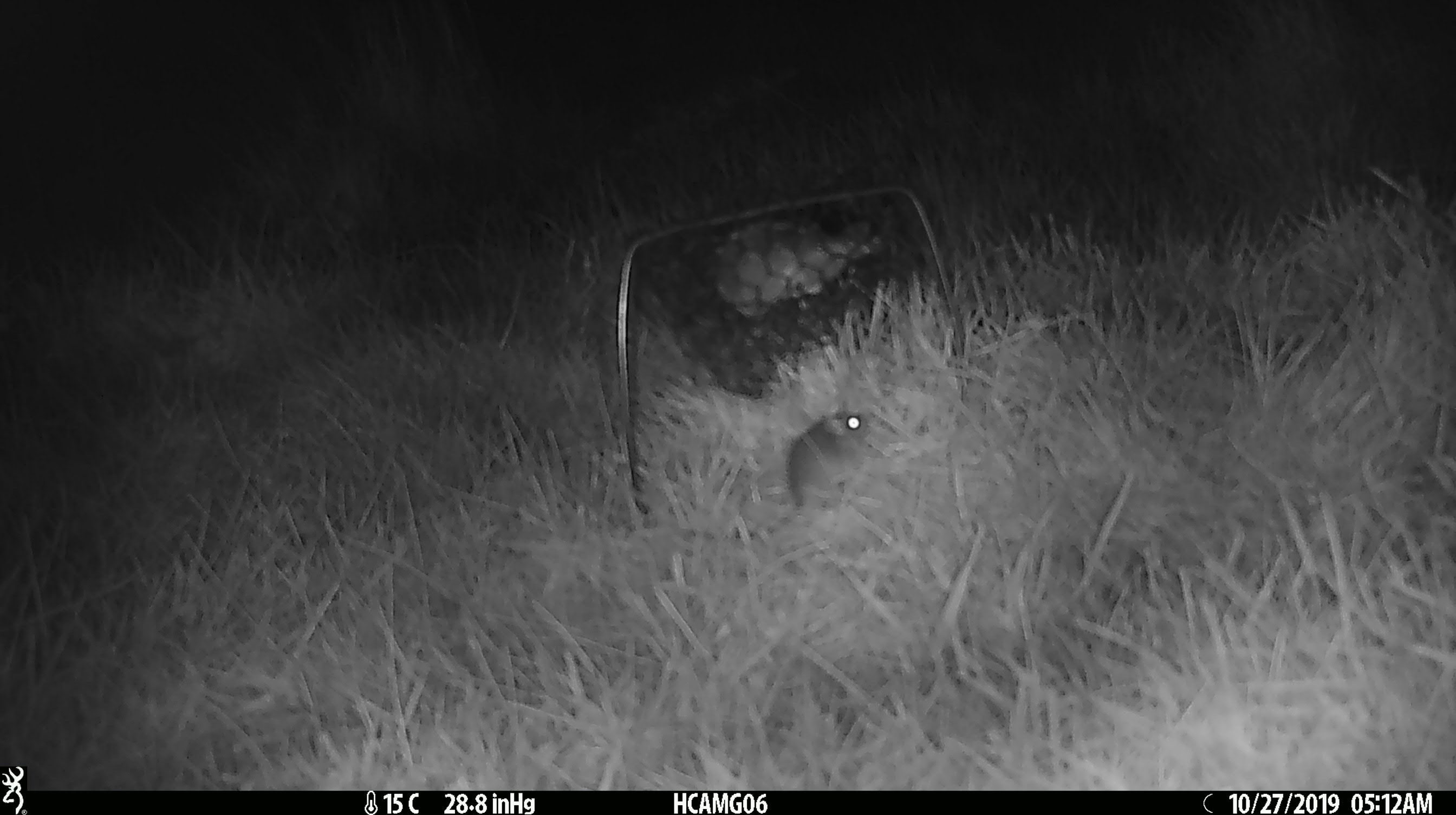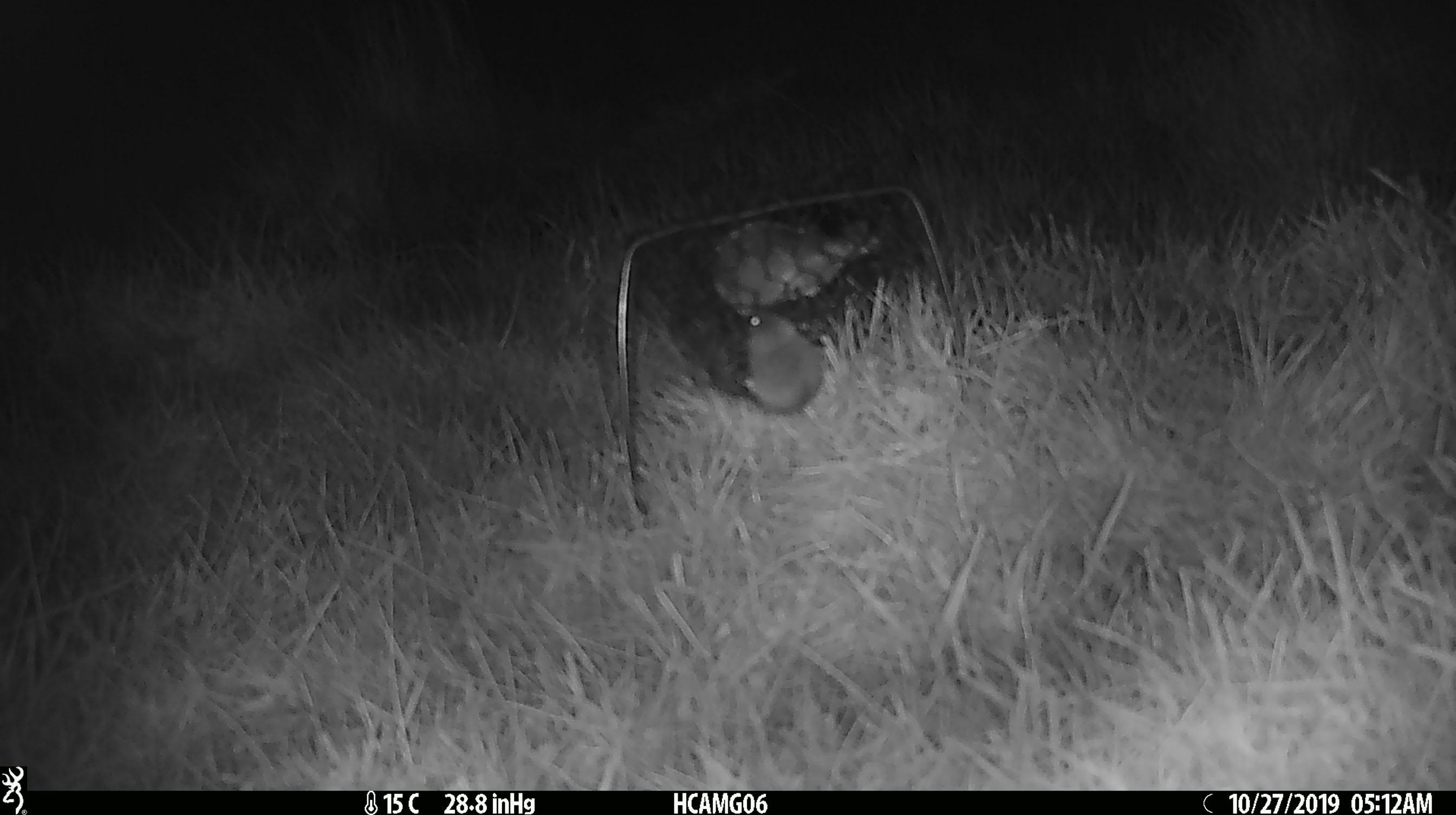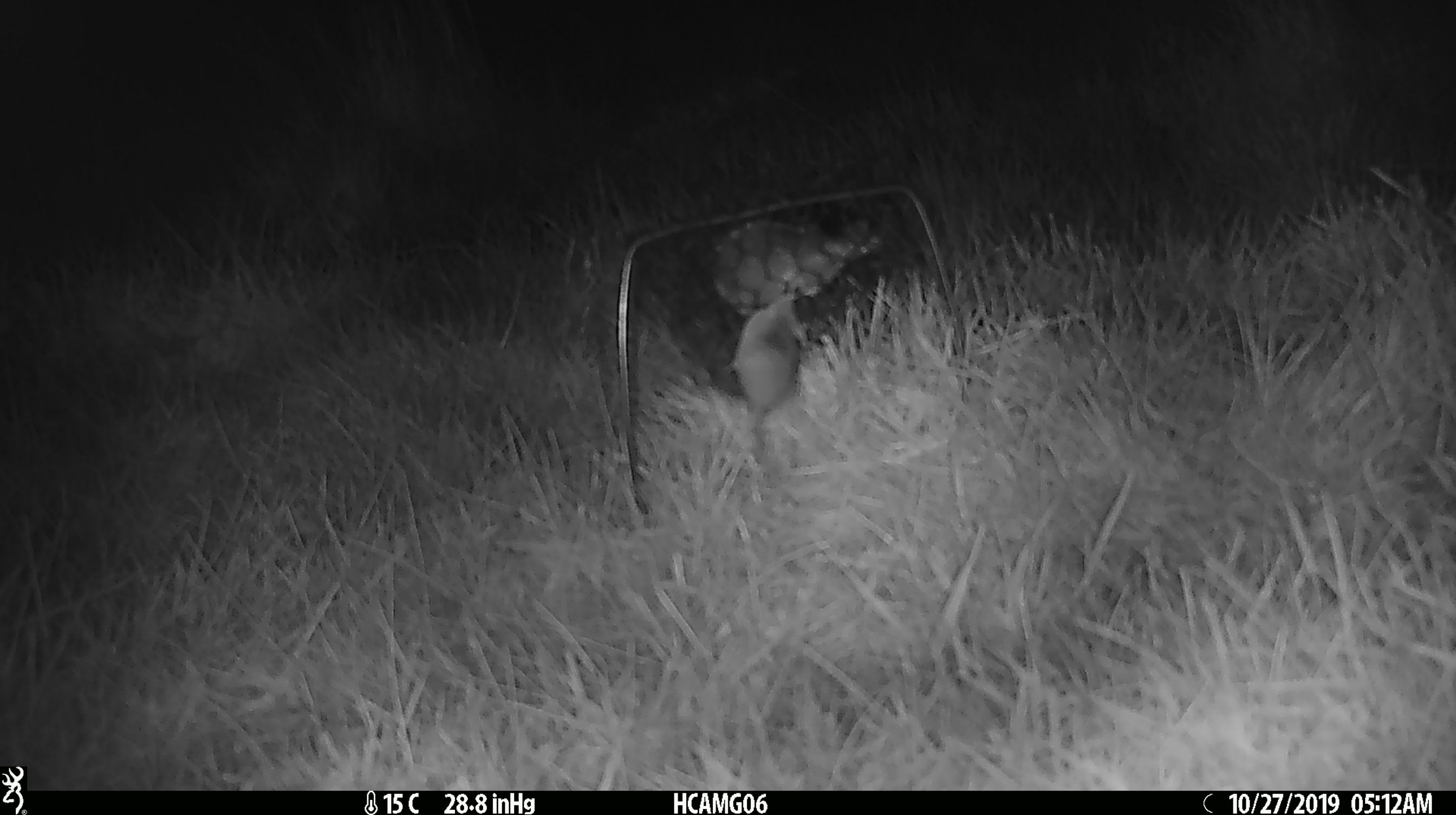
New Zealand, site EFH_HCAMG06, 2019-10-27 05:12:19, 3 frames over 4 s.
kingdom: Animalia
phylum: Chordata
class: Mammalia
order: Rodentia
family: Muridae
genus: Mus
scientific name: Mus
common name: mouse